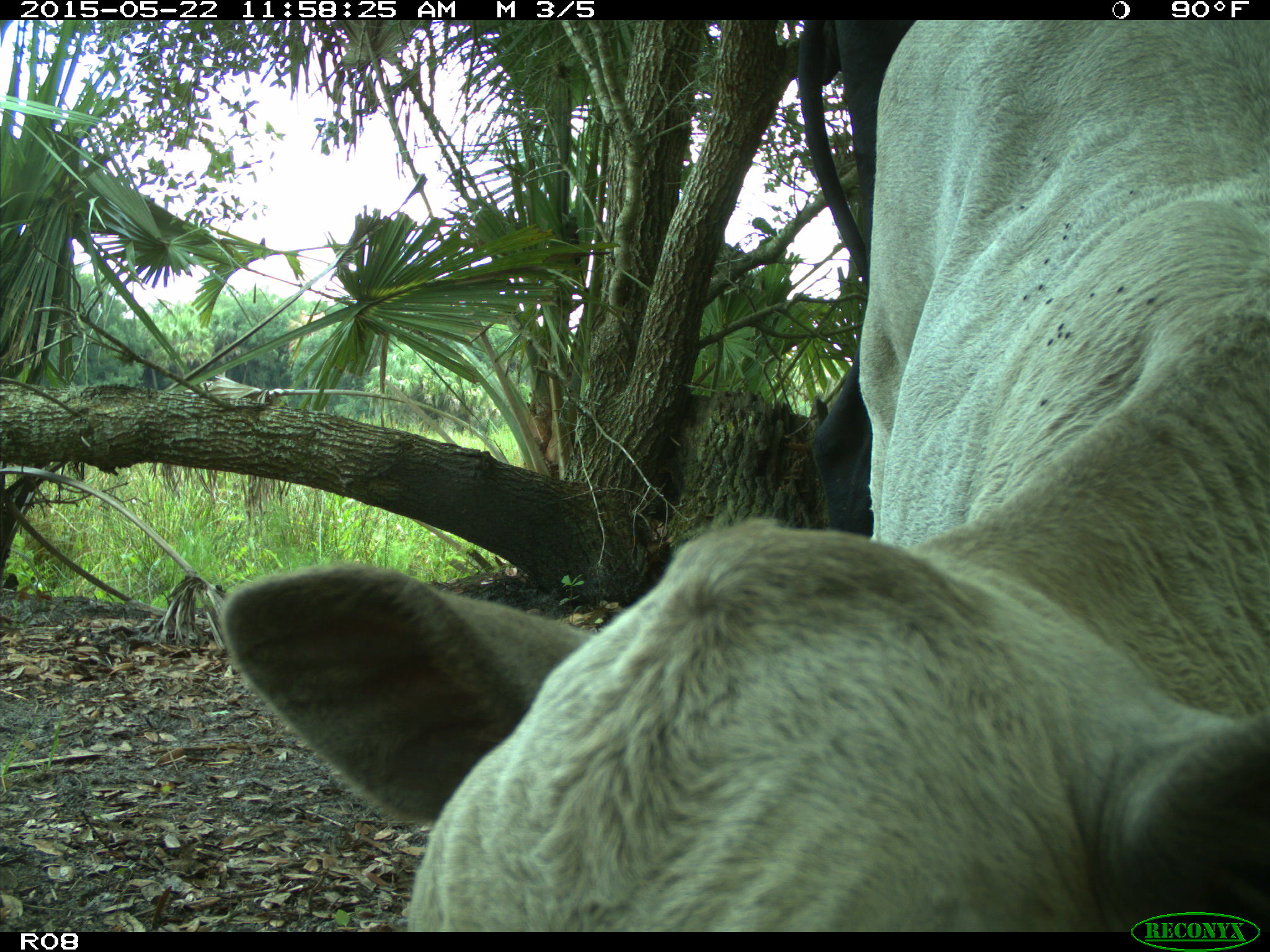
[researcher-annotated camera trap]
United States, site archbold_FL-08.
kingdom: Animalia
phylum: Chordata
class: Mammalia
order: Artiodactyla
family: Bovidae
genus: Bos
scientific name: Bos taurus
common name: domestic cow